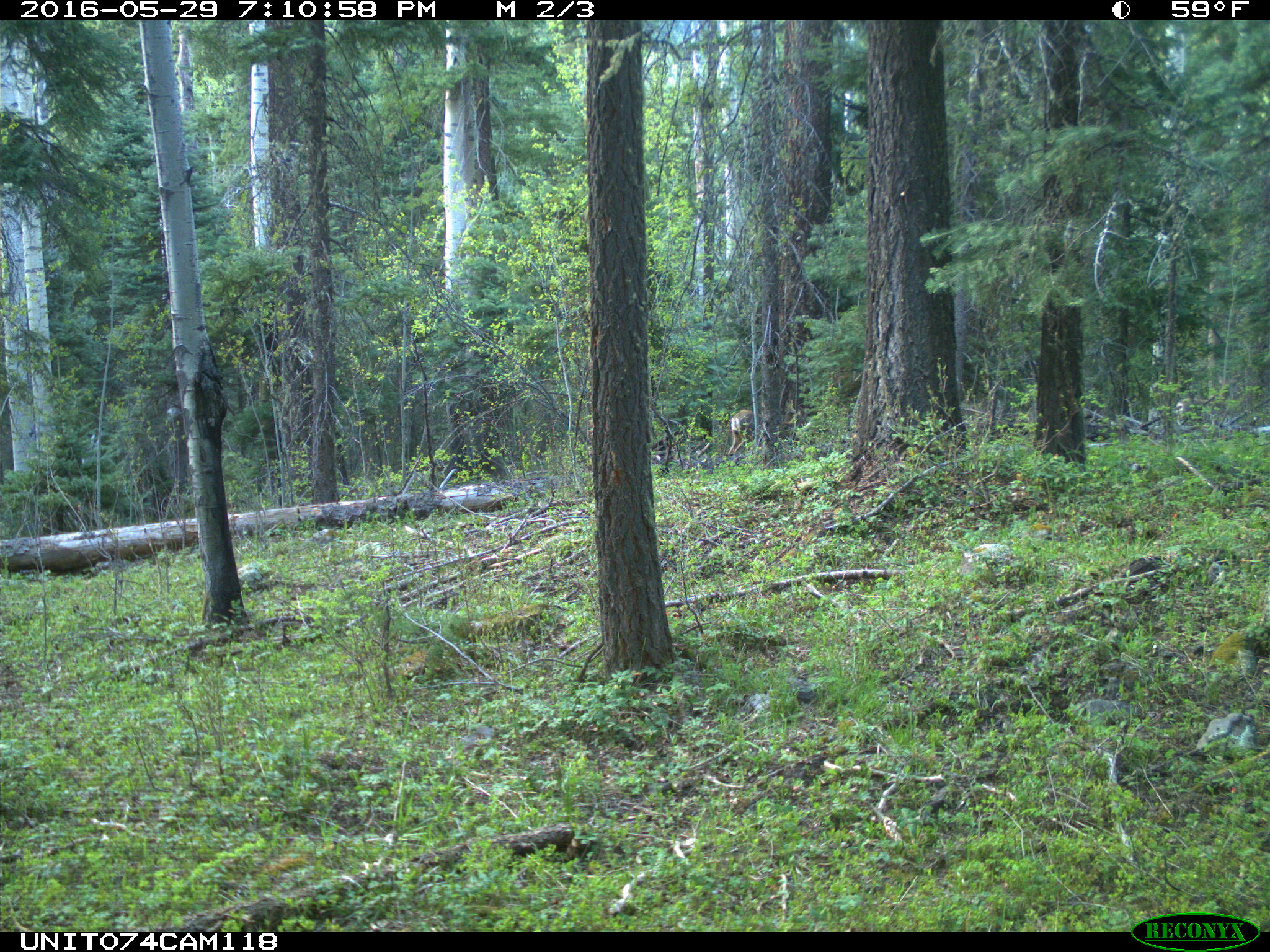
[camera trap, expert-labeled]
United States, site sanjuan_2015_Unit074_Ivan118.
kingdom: Animalia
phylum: Chordata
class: Mammalia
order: Artiodactyla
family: Cervidae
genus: Odocoileus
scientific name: Odocoileus hemionus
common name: mule deer